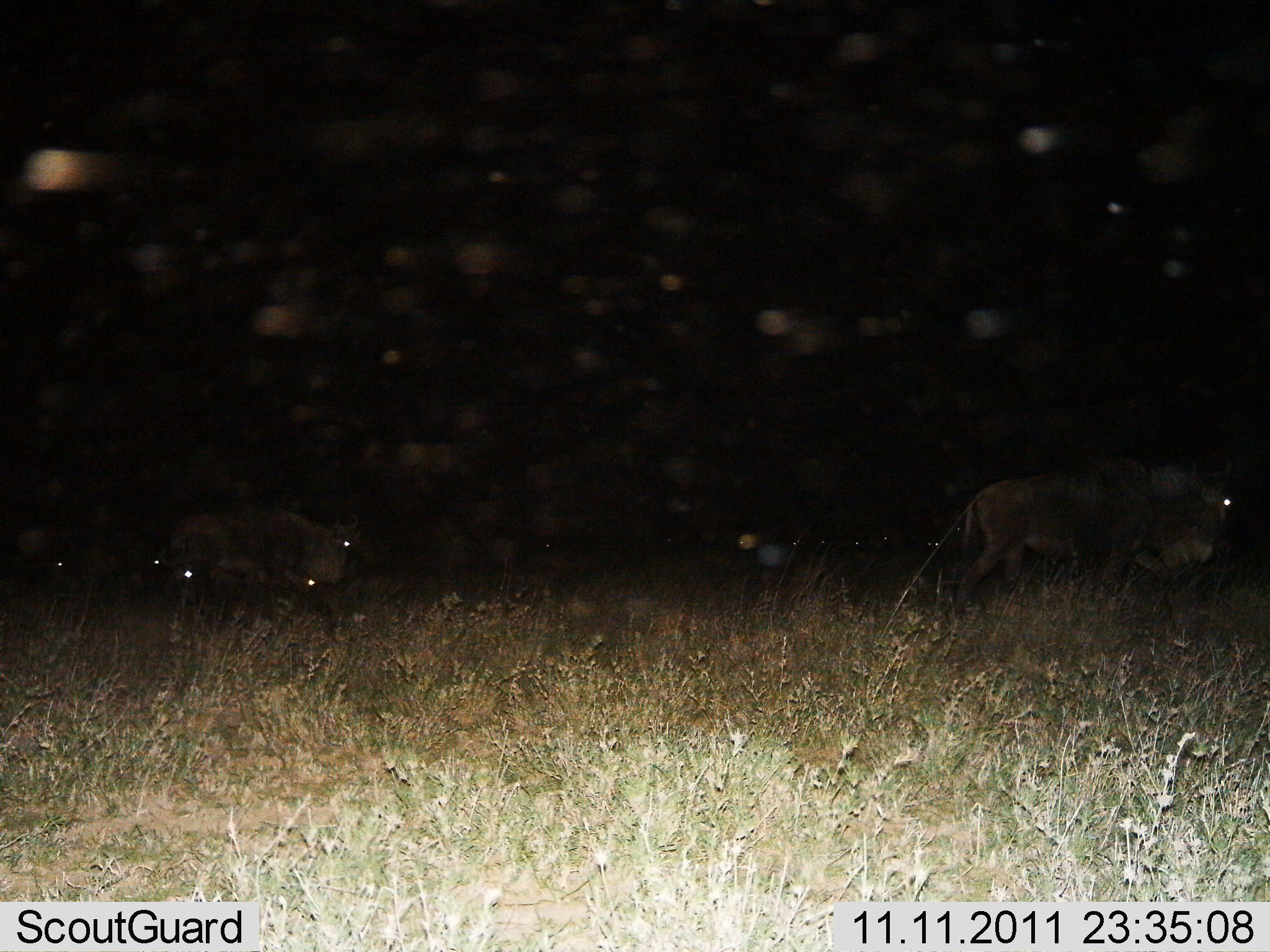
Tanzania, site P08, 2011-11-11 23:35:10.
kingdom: Animalia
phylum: Chordata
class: Mammalia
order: Artiodactyla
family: Bovidae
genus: Connochaetes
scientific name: Connochaetes taurinus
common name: blue wildebeest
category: wildebeest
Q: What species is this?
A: Wildebeest (blue wildebeest) (Connochaetes taurinus).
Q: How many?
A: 3.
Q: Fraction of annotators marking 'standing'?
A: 0%.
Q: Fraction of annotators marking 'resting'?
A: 0%.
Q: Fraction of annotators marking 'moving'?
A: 100%.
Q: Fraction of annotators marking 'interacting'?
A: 0%.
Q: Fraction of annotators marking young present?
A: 0%.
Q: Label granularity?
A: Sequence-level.